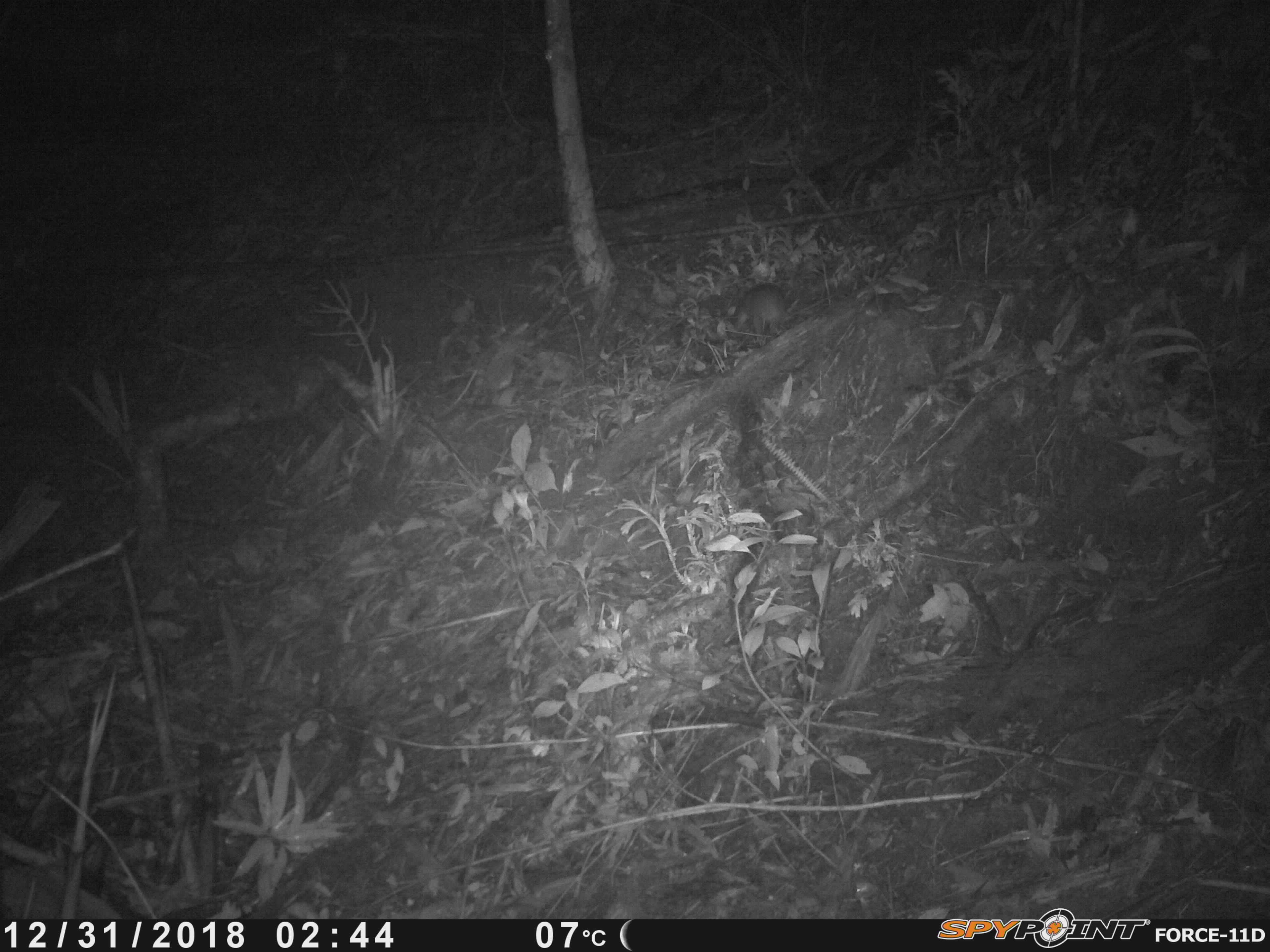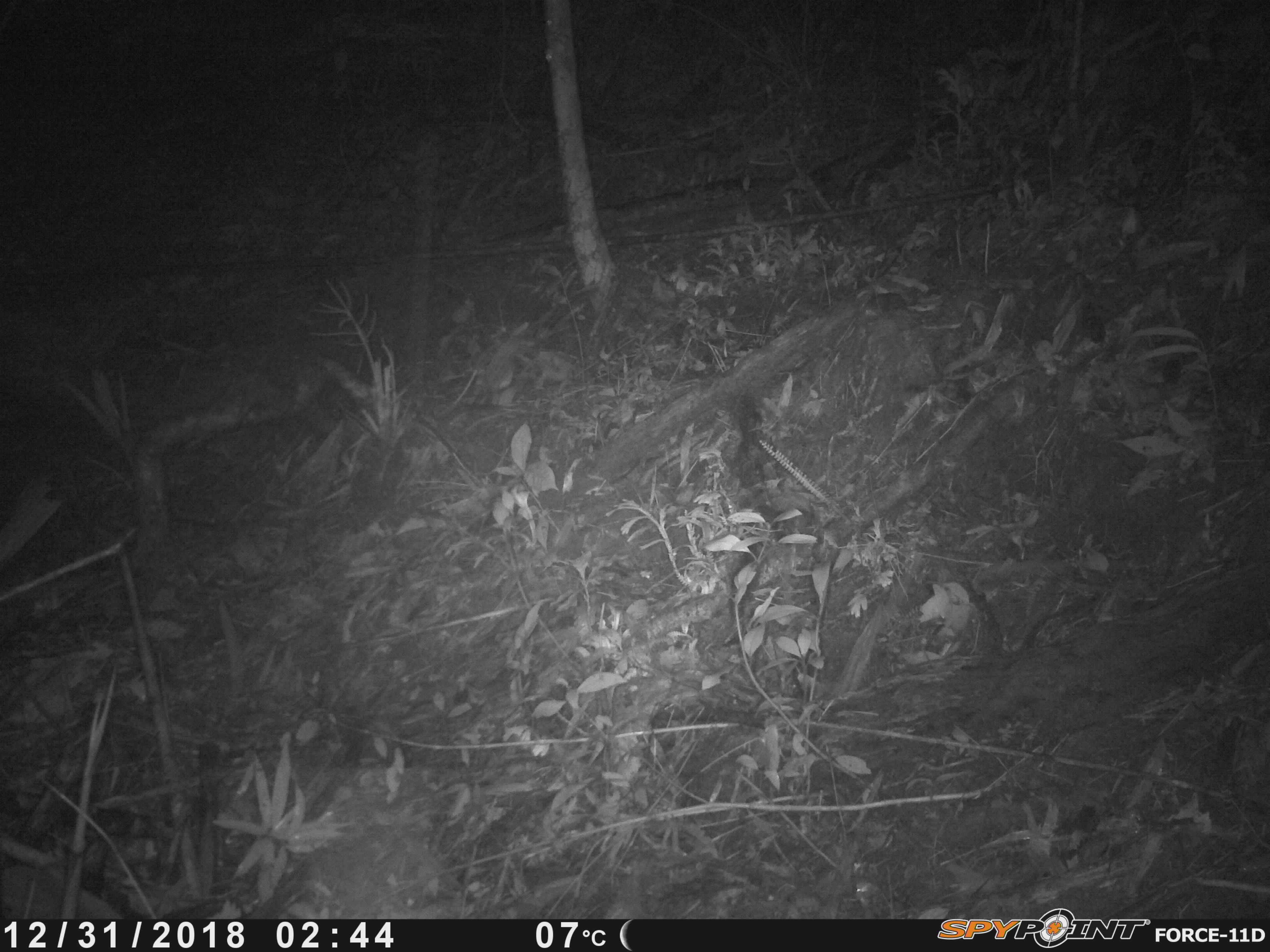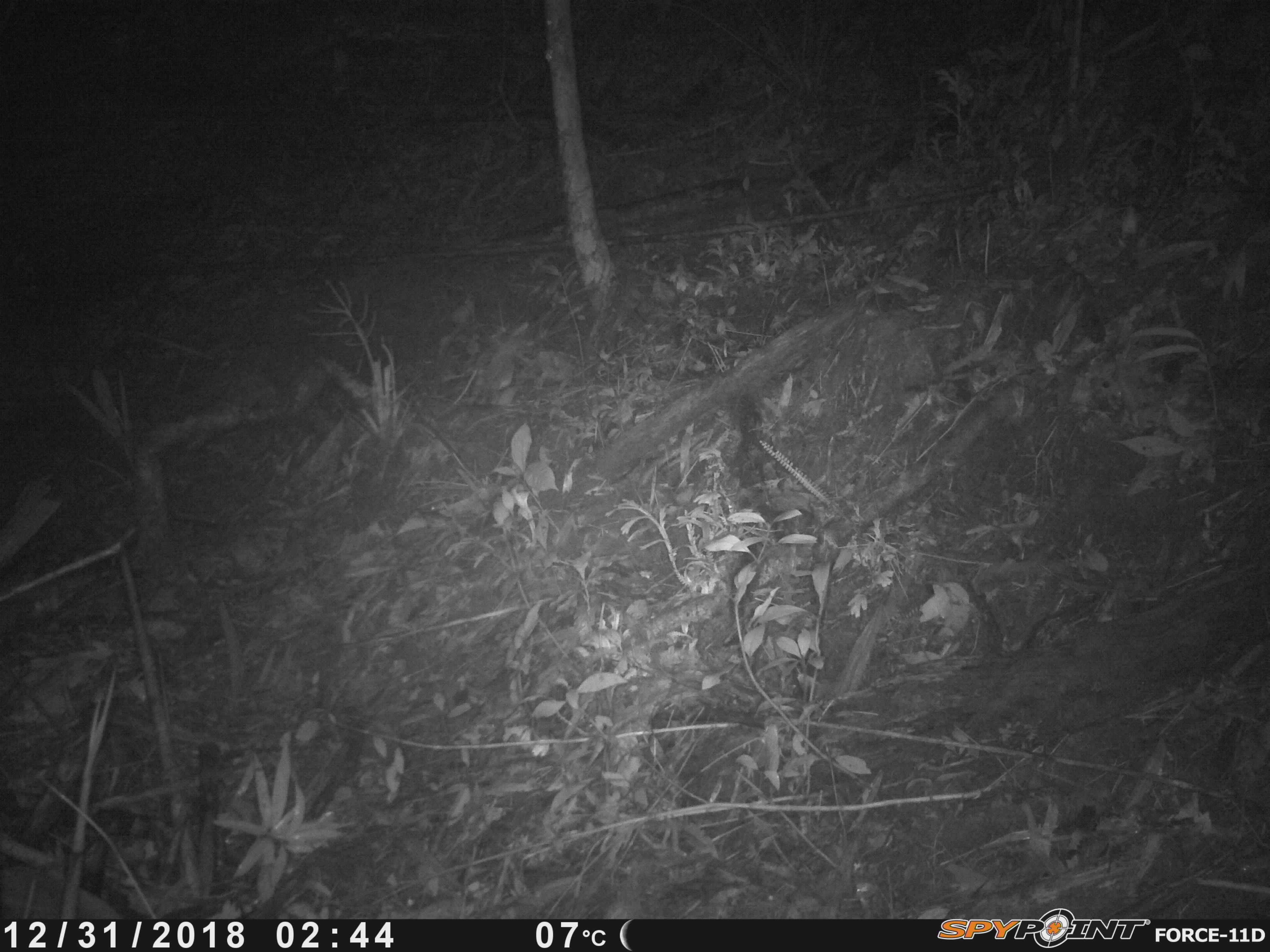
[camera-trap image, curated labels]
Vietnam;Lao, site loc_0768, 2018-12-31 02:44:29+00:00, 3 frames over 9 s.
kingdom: Animalia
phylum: Chordata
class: Mammalia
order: Rodentia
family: Muridae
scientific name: Muridae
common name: old-world mice and rats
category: unidentified murid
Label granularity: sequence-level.